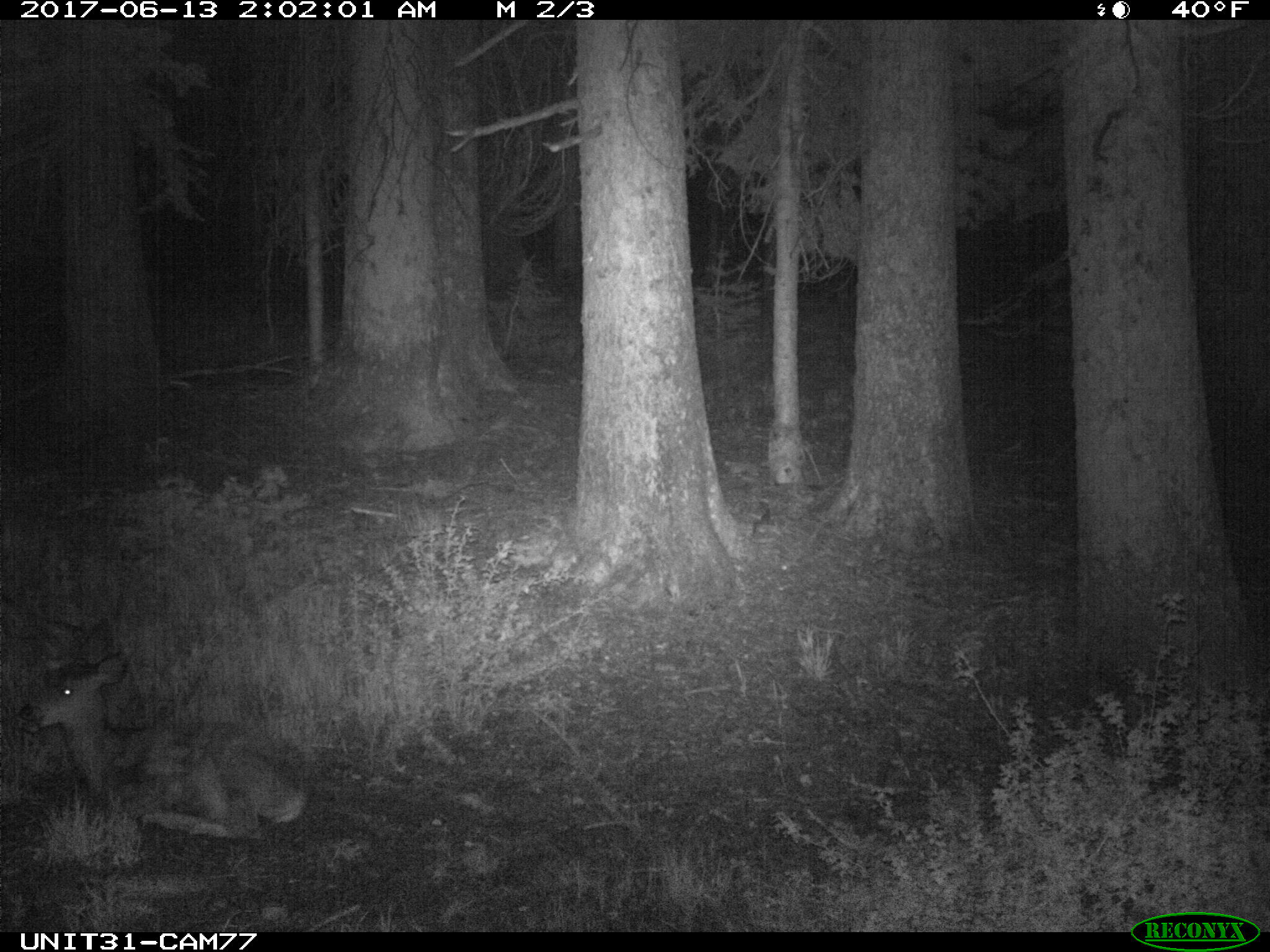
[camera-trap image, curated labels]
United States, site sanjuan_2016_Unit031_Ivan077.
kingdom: Animalia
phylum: Chordata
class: Mammalia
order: Artiodactyla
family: Cervidae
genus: Odocoileus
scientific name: Odocoileus hemionus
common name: mule deer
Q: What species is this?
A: Odocoileus hemionus (mule deer).